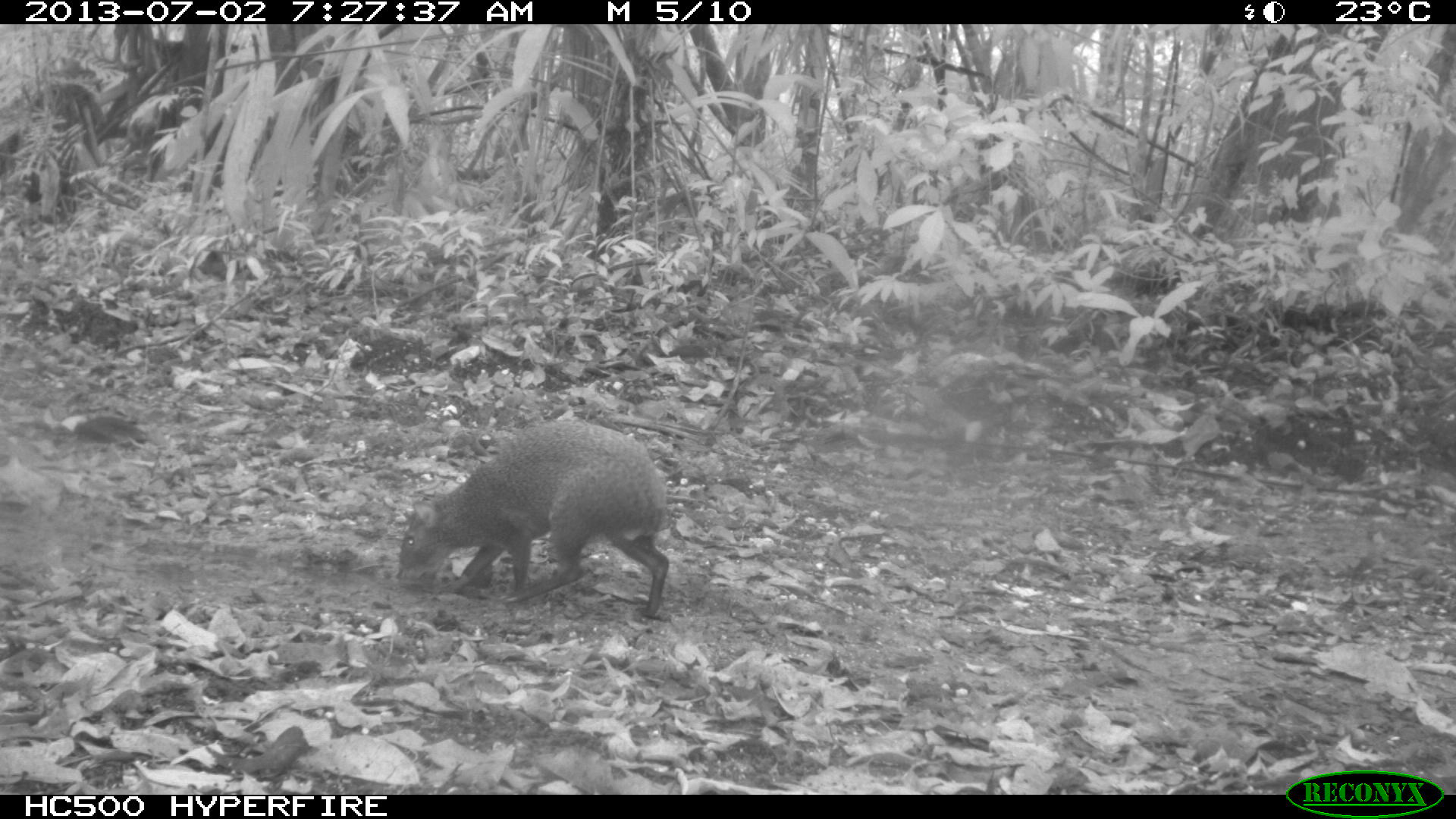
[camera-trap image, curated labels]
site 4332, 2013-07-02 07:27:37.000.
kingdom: Animalia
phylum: Chordata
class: Mammalia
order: Rodentia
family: Dasyproctidae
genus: Dasyprocta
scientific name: Dasyprocta punctata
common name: central american agouti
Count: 1.